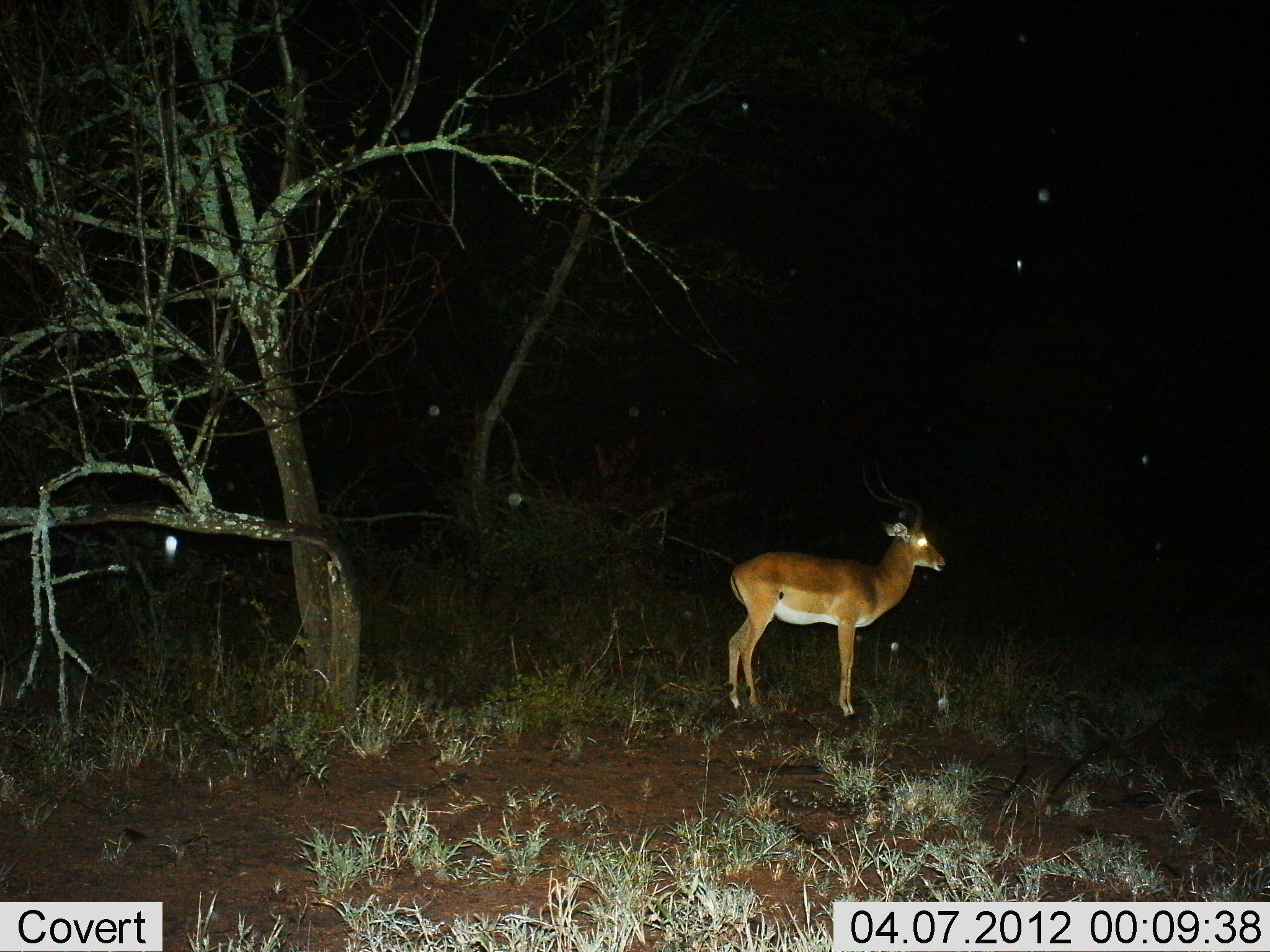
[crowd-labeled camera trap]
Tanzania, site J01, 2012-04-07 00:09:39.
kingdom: Animalia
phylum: Chordata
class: Mammalia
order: Artiodactyla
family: Bovidae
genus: Aepyceros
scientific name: Aepyceros melampus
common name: impala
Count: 1.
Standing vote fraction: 94%.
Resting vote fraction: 0%.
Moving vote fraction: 6%.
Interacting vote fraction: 0%.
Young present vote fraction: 0%.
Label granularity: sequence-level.